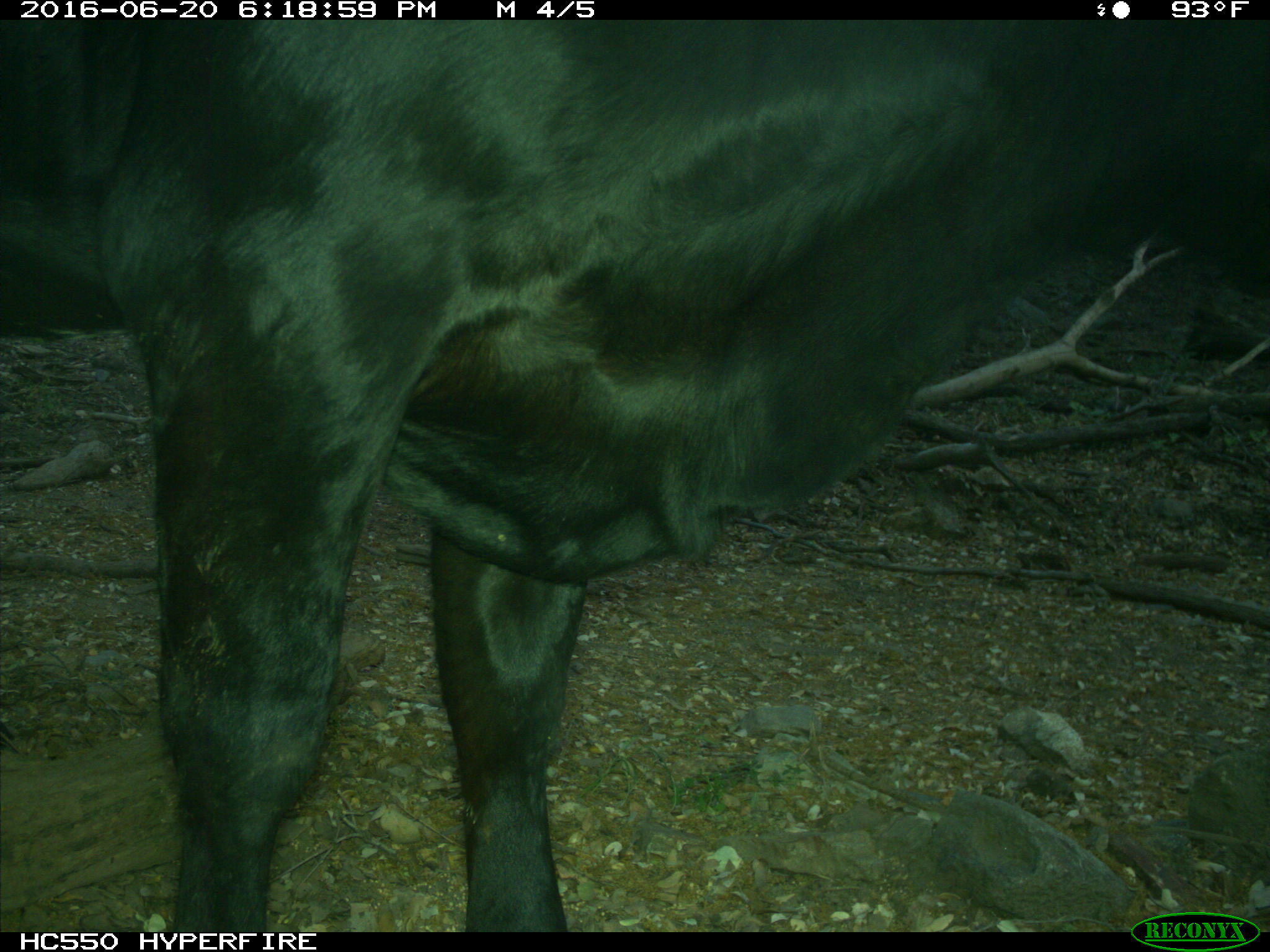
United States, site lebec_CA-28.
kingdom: Animalia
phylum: Chordata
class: Mammalia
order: Artiodactyla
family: Bovidae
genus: Bos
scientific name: Bos taurus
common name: domestic cow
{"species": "Bos taurus (domestic cow)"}